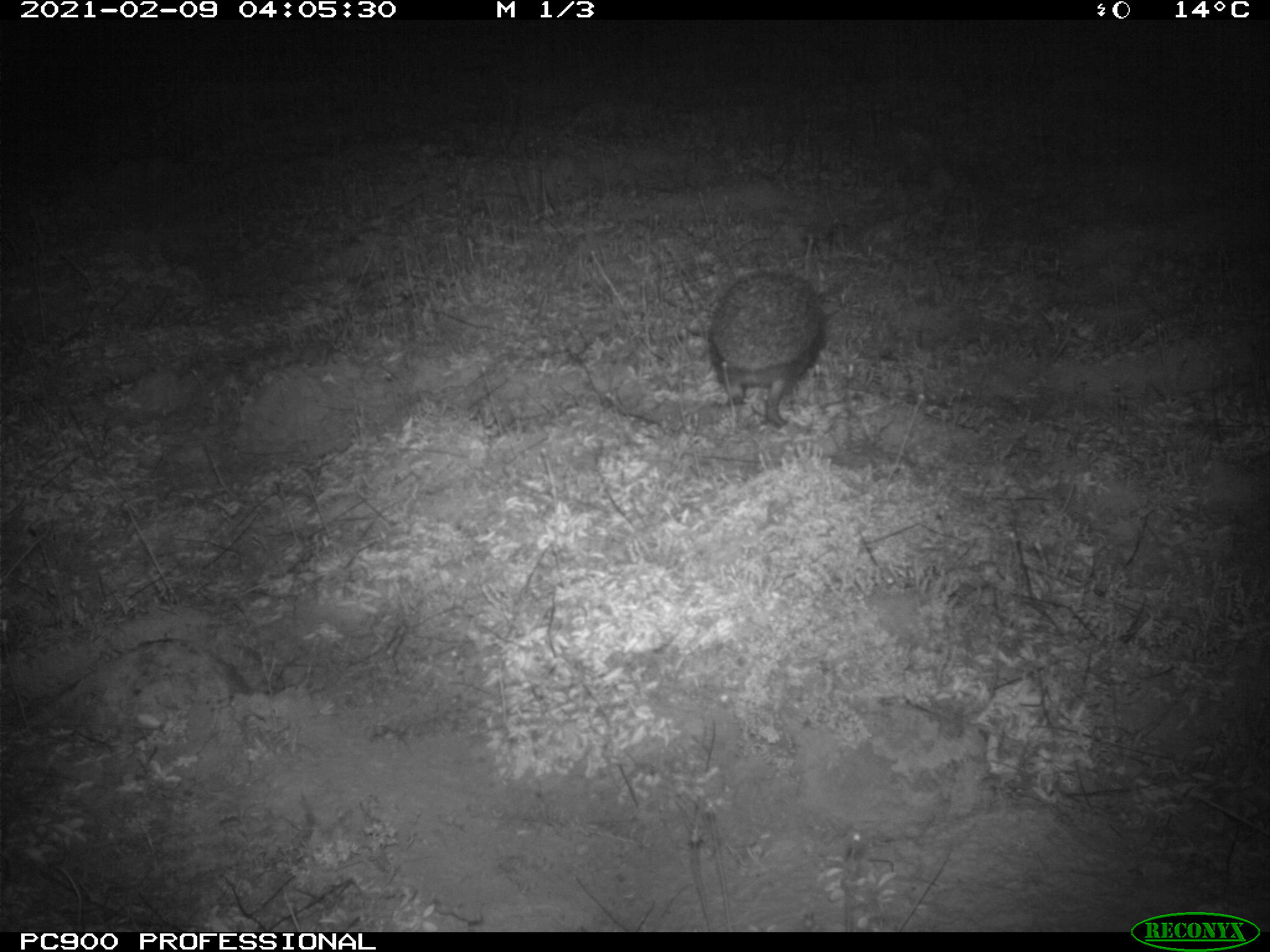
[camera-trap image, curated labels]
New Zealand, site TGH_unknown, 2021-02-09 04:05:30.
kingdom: Animalia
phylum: Chordata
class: Mammalia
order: Eulipotyphla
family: Erinaceidae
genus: Erinaceus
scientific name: Erinaceus europaeus europaeus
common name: european hedgehog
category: hedgehog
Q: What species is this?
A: Hedgehog (european hedgehog) (Erinaceus europaeus europaeus).